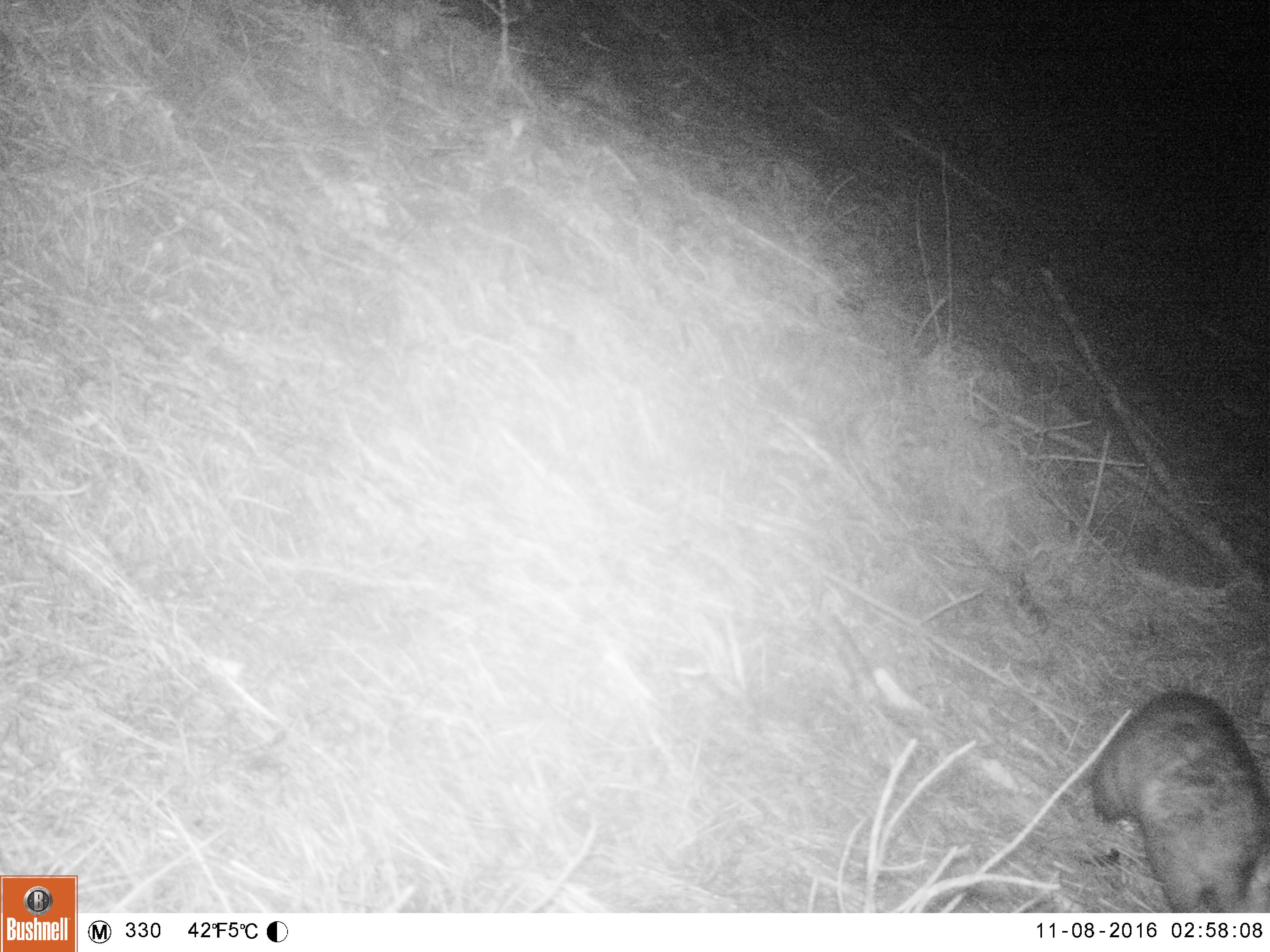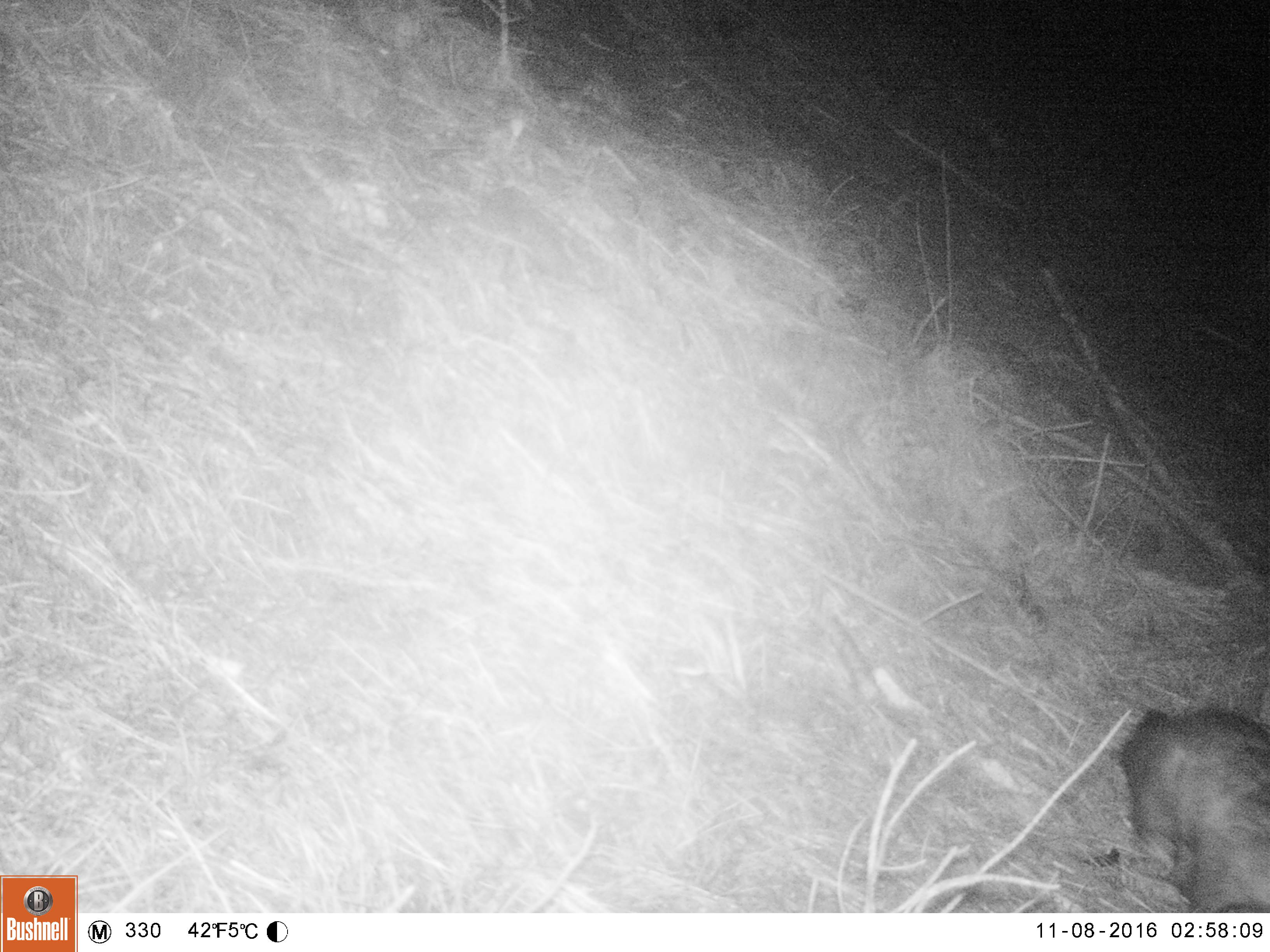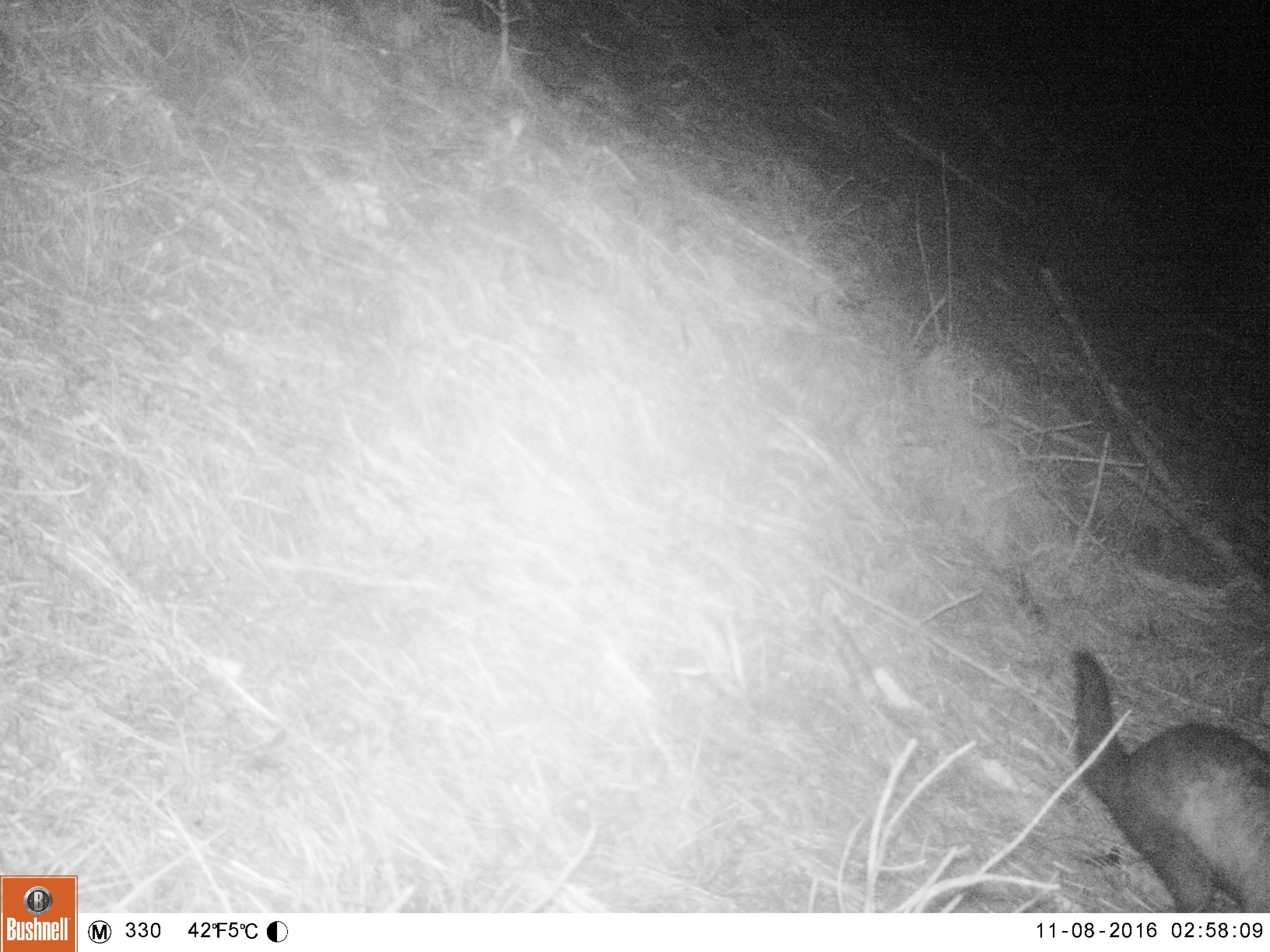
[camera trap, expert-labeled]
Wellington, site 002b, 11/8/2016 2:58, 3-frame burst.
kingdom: Animalia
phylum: Chordata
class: Mammalia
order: Didelphimorphia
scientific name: Didelphimorphia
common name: possum